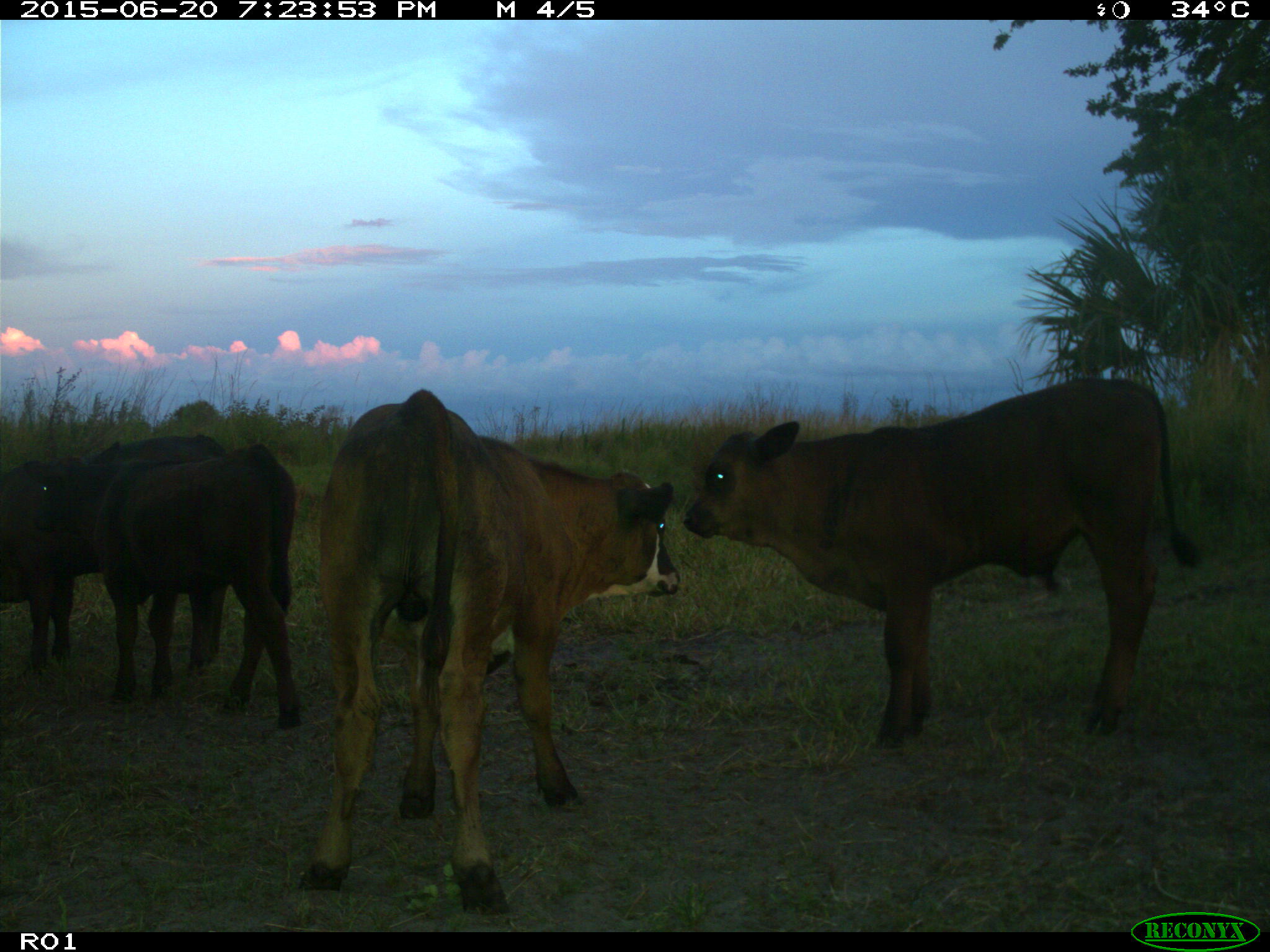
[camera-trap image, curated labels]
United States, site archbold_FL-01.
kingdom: Animalia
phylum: Chordata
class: Mammalia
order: Artiodactyla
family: Bovidae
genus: Bos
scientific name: Bos taurus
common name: domestic cow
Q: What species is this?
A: Bos taurus (domestic cow).